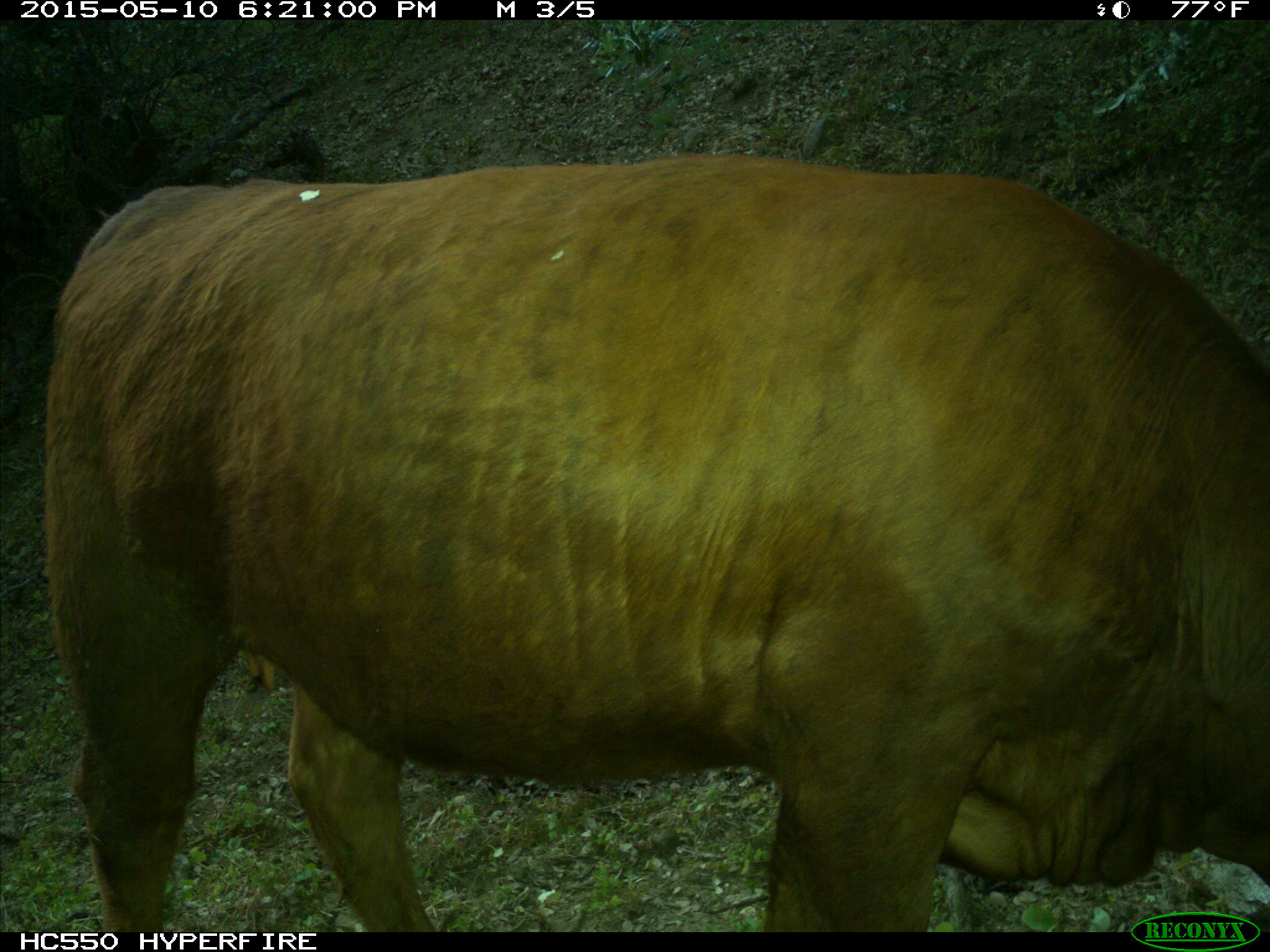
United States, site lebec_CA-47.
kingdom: Animalia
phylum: Chordata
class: Mammalia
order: Artiodactyla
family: Bovidae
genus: Bos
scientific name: Bos taurus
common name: domestic cow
Bos taurus (domestic cow).